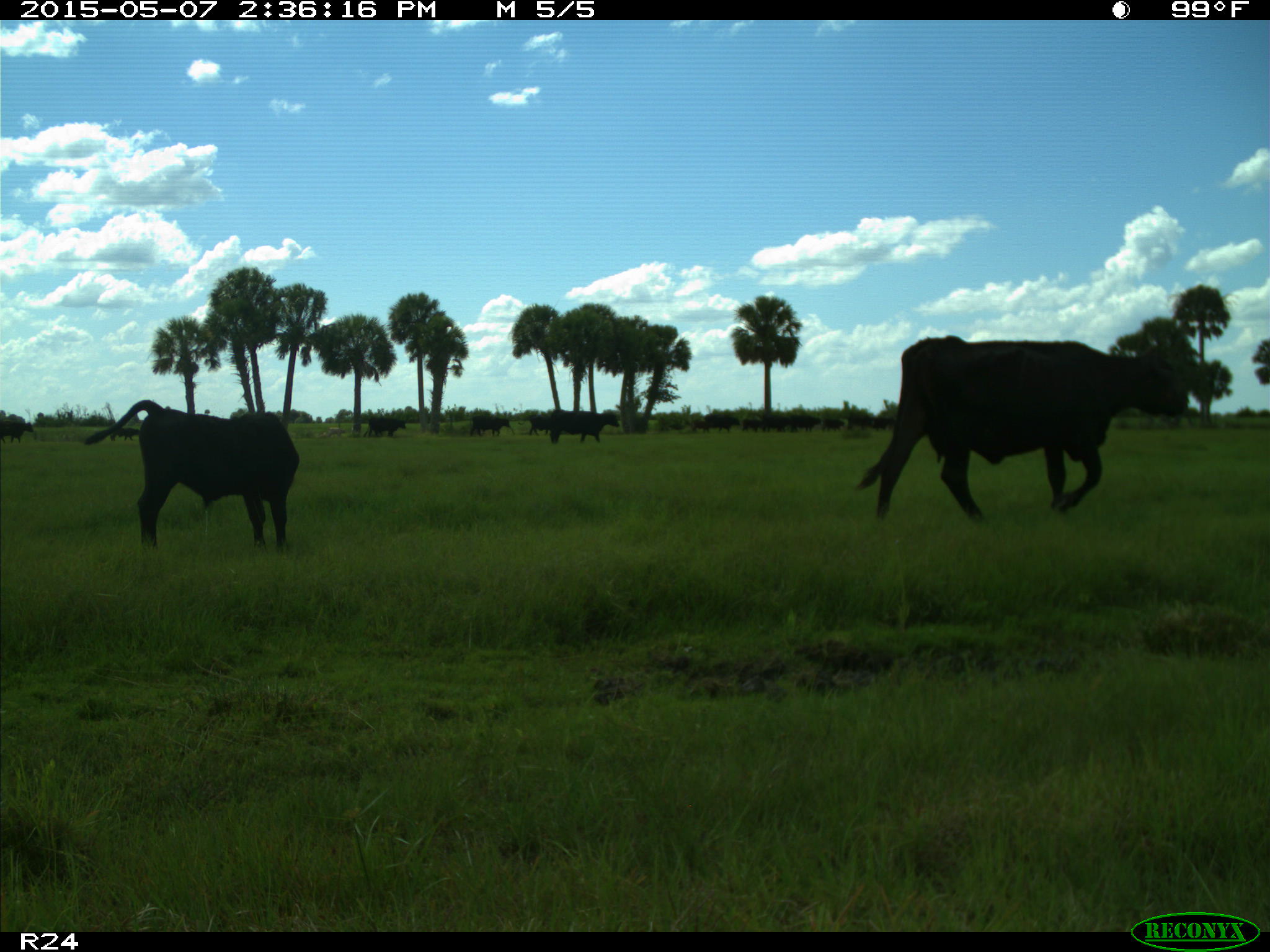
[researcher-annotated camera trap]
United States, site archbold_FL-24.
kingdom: Animalia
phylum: Chordata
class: Mammalia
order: Artiodactyla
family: Bovidae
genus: Bos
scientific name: Bos taurus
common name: domestic cow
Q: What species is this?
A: Bos taurus (domestic cow).